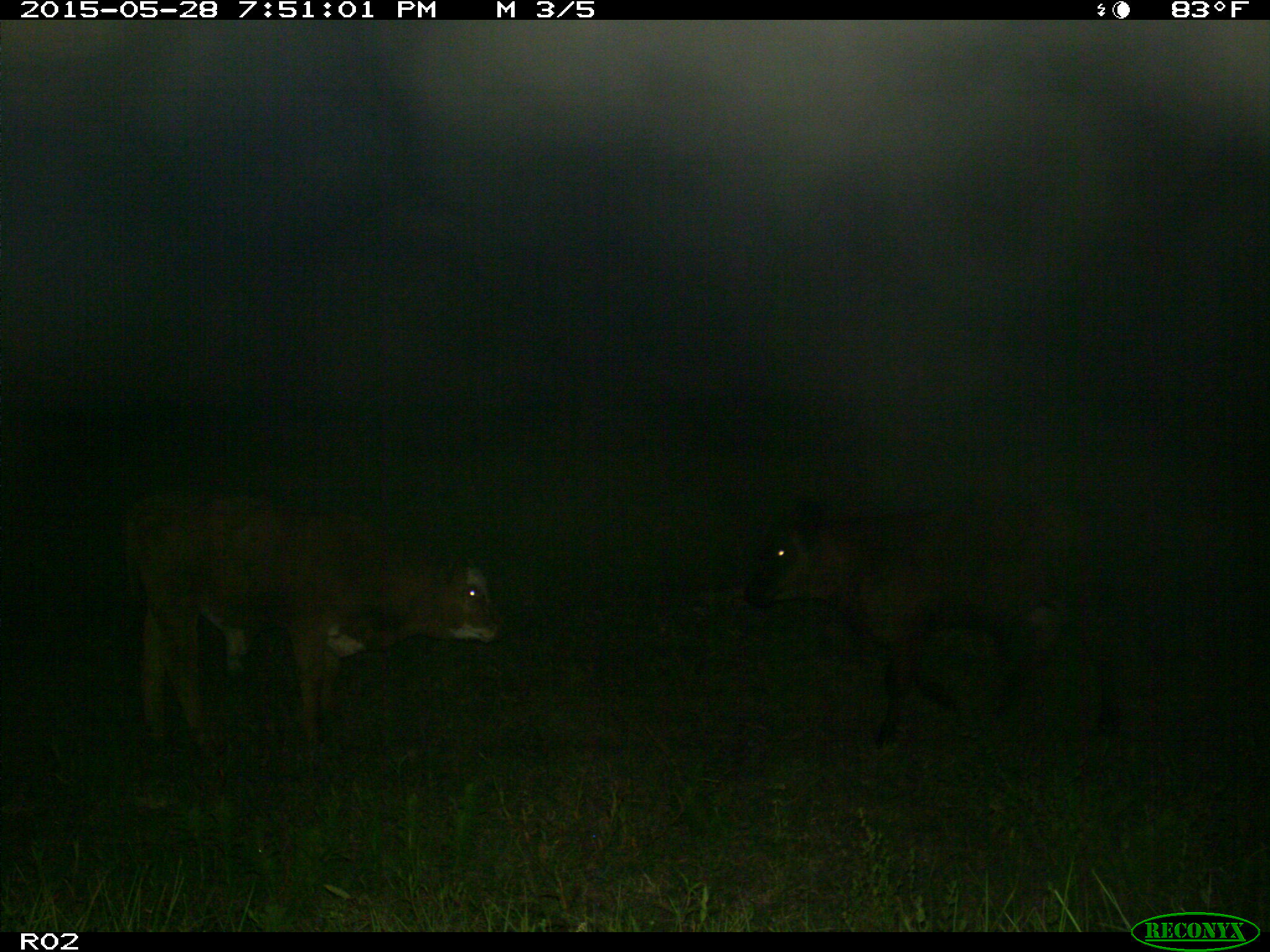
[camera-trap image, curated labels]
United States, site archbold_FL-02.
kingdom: Animalia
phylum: Chordata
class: Mammalia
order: Artiodactyla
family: Bovidae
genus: Bos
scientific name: Bos taurus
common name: domestic cow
Bos taurus (domestic cow).